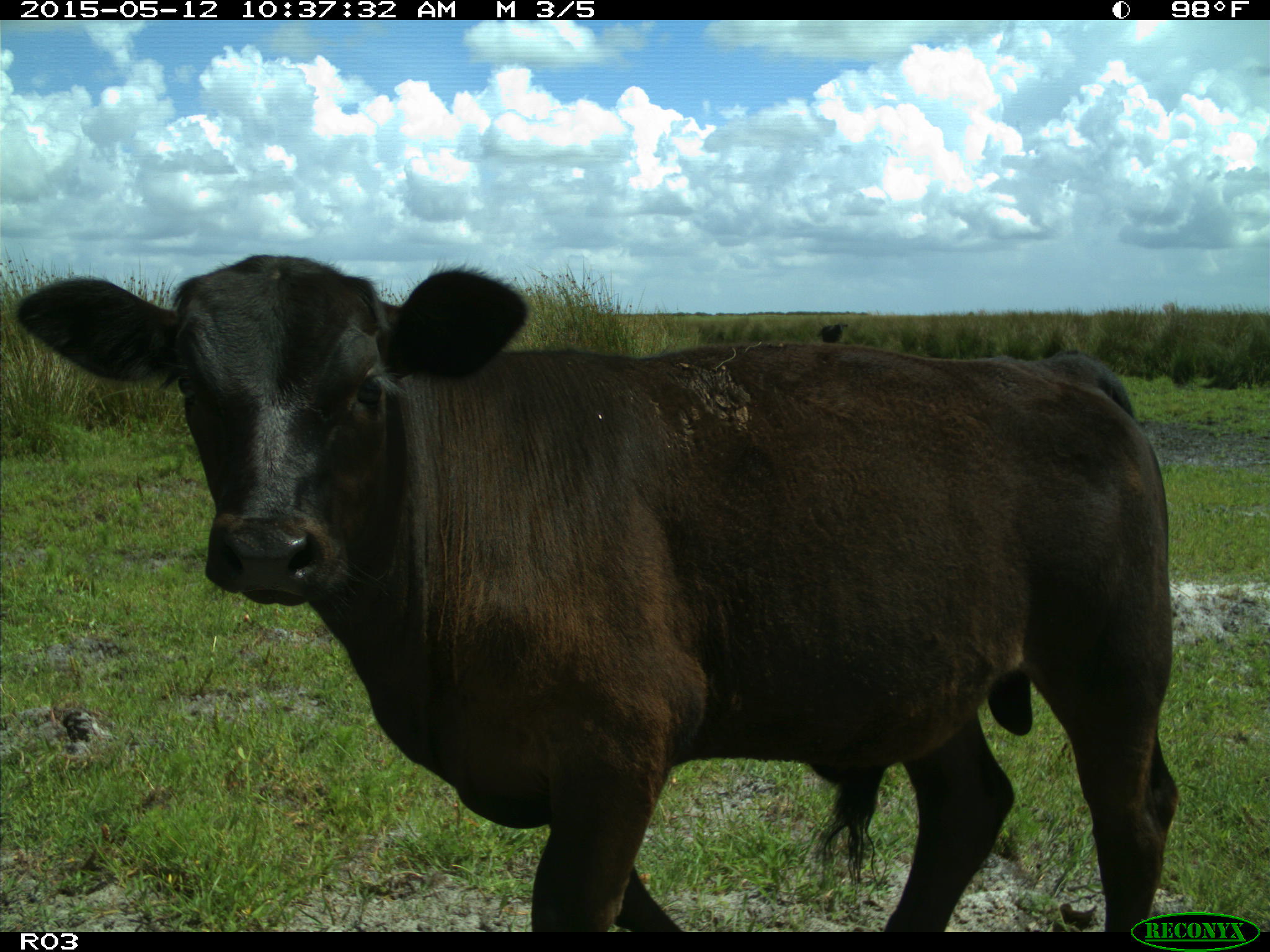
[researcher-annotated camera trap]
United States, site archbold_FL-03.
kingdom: Animalia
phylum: Chordata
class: Mammalia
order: Artiodactyla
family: Bovidae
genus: Bos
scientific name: Bos taurus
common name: domestic cow